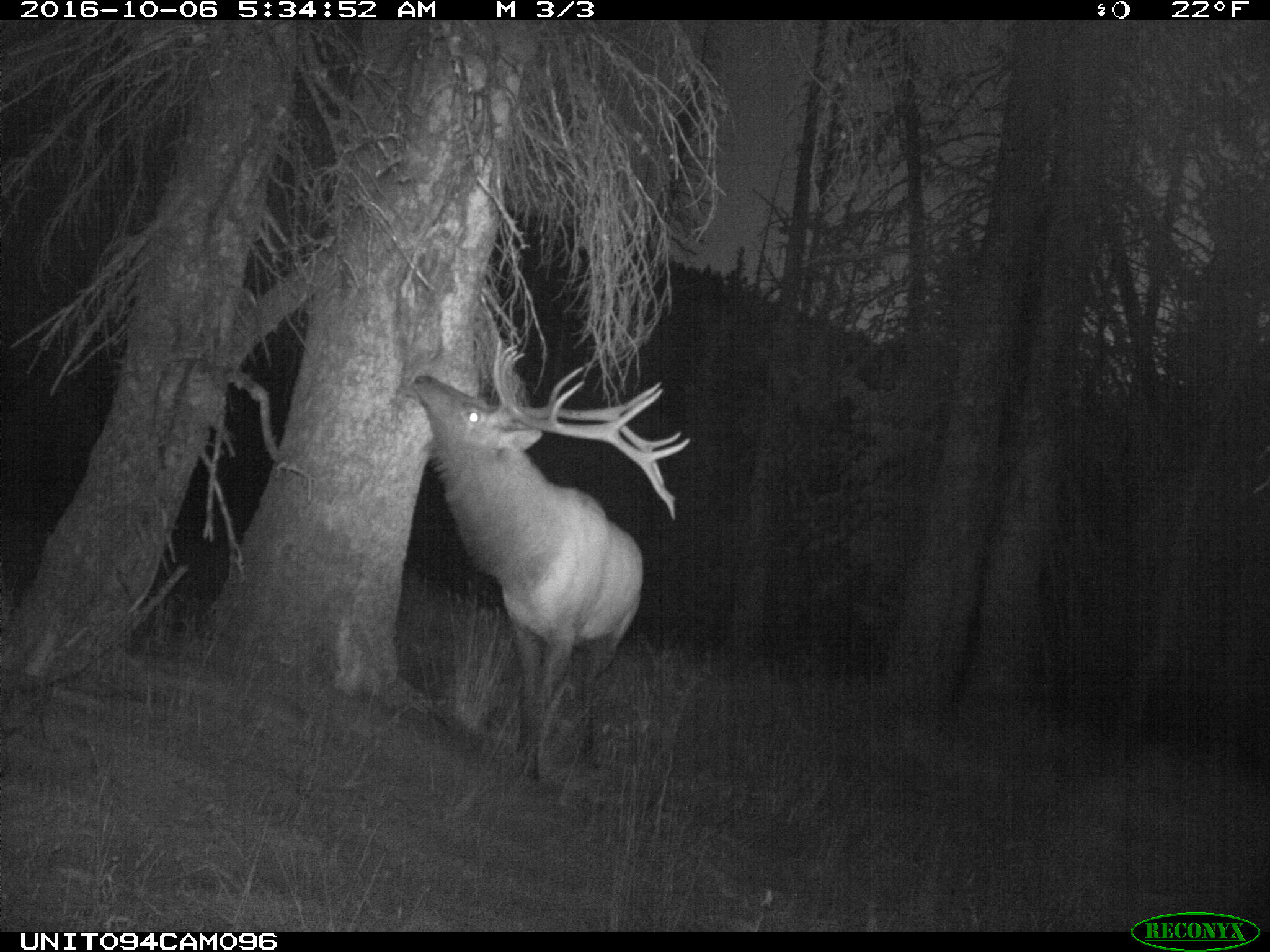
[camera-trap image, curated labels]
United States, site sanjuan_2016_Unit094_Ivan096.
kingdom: Animalia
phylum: Chordata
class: Mammalia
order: Artiodactyla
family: Cervidae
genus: Cervus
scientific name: Cervus elaphus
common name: red deer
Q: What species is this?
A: Cervus elaphus (red deer).